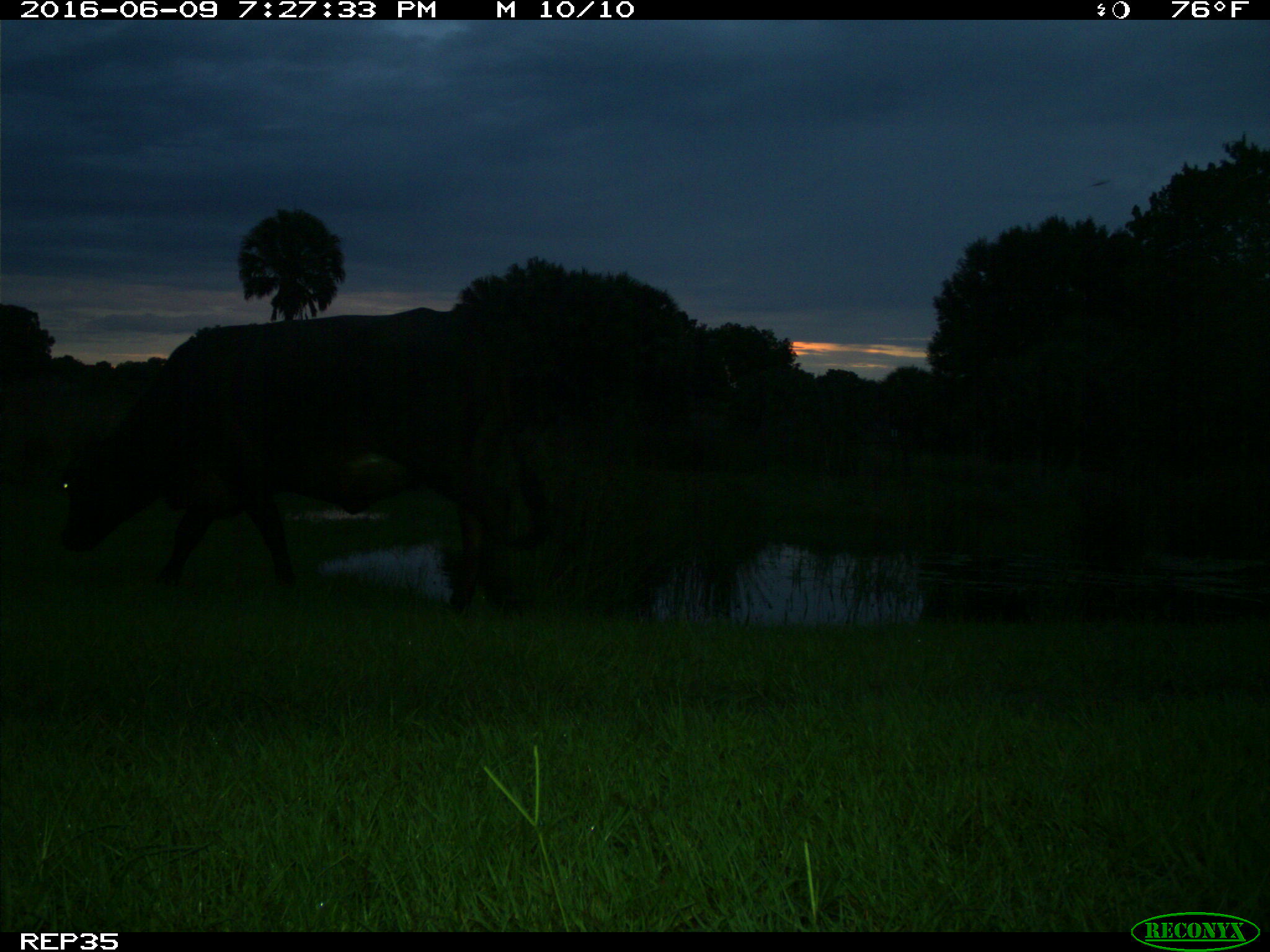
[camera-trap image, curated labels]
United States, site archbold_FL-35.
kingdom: Animalia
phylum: Chordata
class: Mammalia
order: Artiodactyla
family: Bovidae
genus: Bos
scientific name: Bos taurus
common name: domestic cow